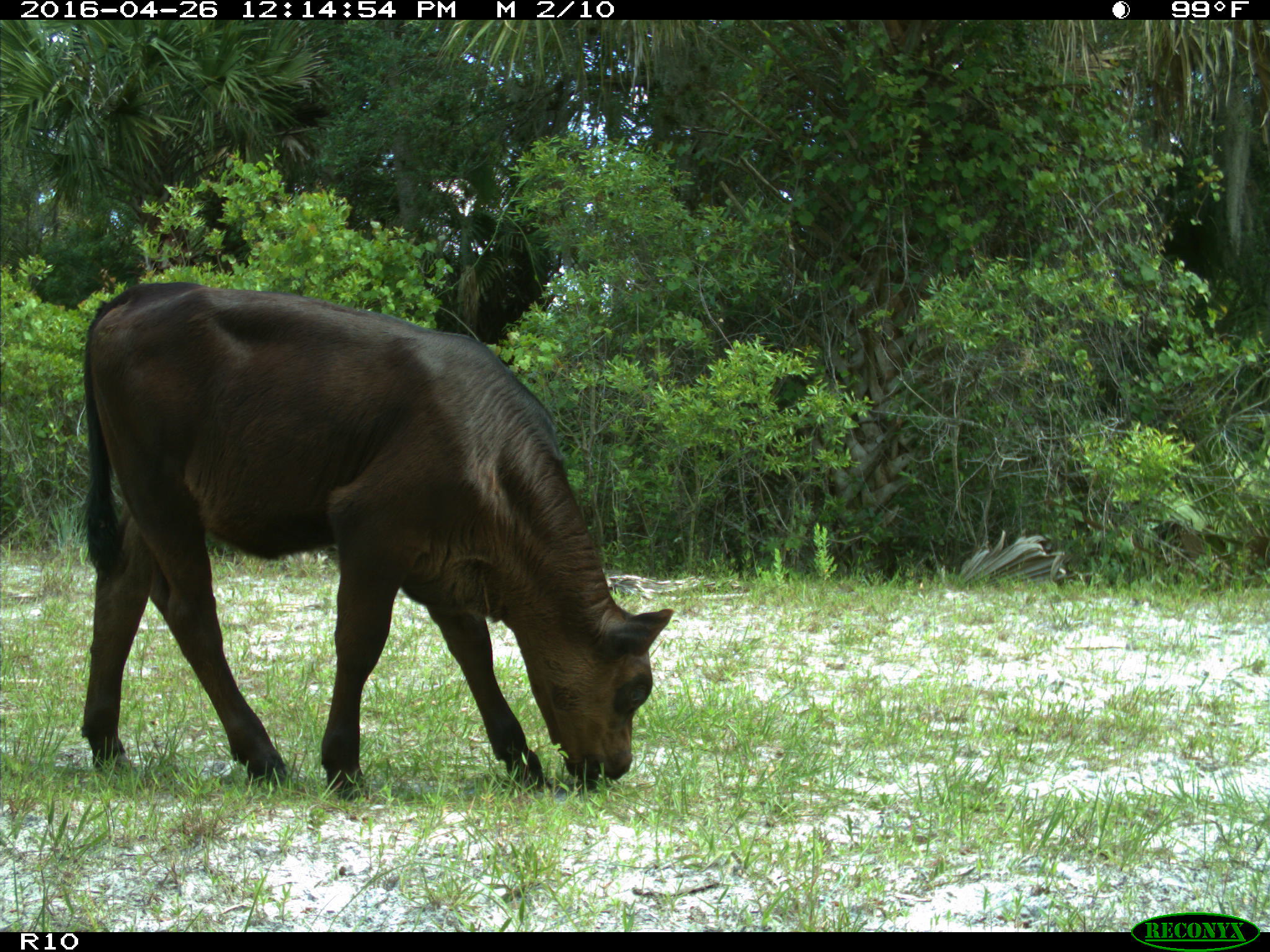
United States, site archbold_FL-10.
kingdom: Animalia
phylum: Chordata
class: Mammalia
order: Artiodactyla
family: Bovidae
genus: Bos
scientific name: Bos taurus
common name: domestic cow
Bos taurus (domestic cow).